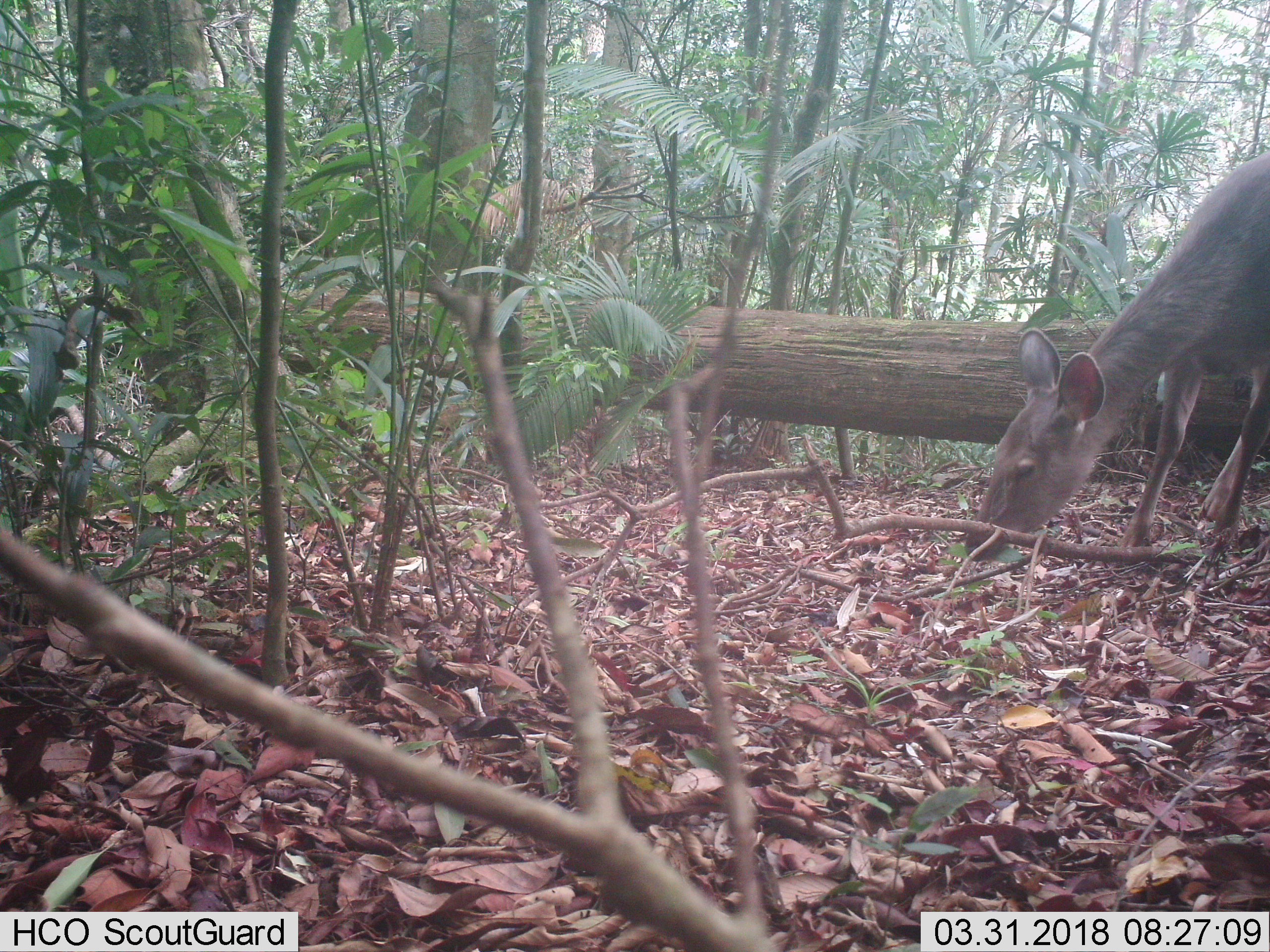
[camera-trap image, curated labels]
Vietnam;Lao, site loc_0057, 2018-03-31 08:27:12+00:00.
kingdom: Animalia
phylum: Chordata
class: Mammalia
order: Artiodactyla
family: Cervidae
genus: Rusa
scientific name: Rusa unicolor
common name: sambar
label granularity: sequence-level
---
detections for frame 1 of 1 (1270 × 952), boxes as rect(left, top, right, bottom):
sambar: rect(961, 147, 1269, 565)